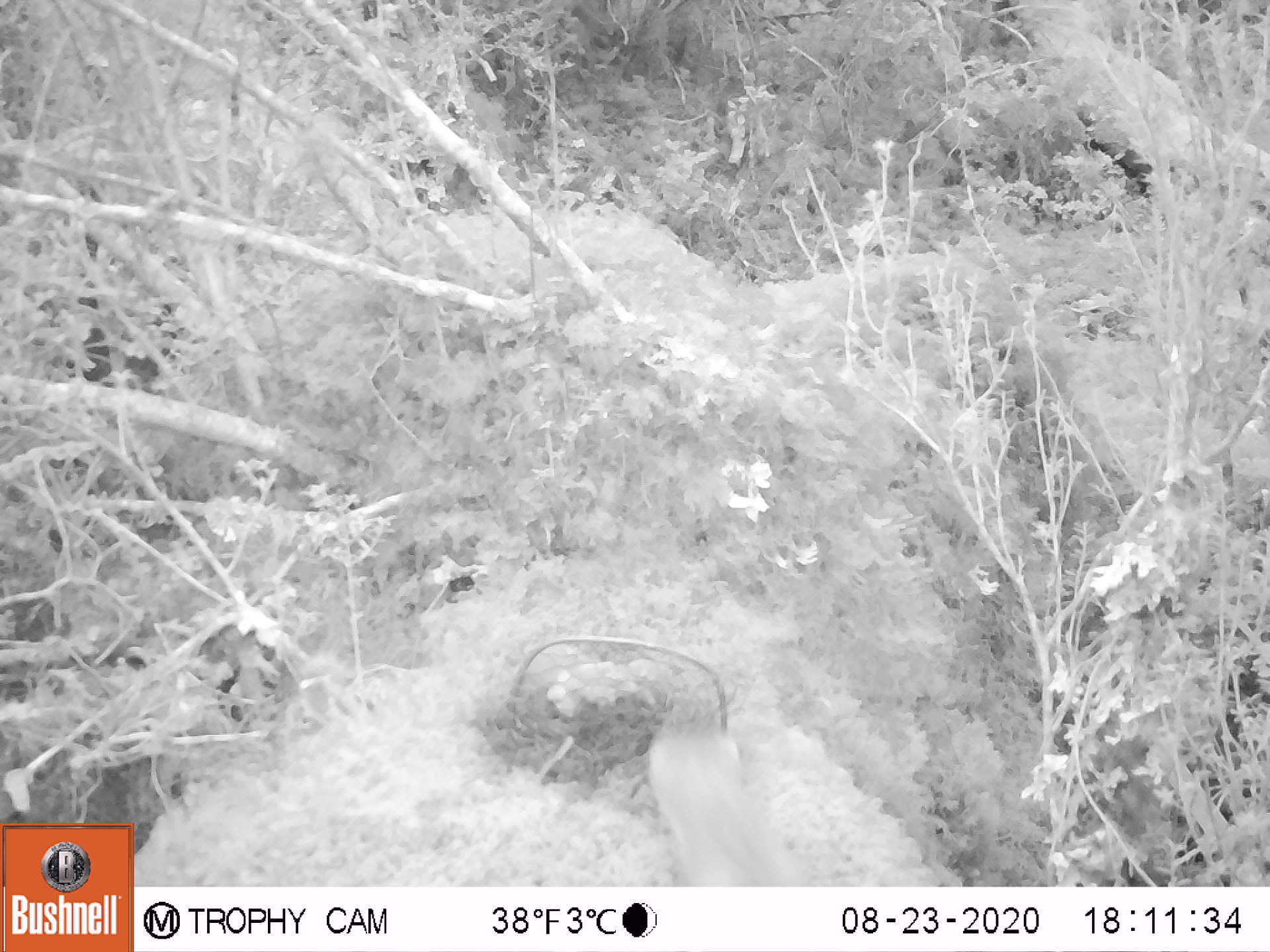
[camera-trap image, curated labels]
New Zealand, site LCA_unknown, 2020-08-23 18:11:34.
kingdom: Animalia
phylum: Chordata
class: Mammalia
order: Carnivora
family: Mustelidae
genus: Mustela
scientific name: Mustela erminea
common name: stoat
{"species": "stoat (Mustela erminea)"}